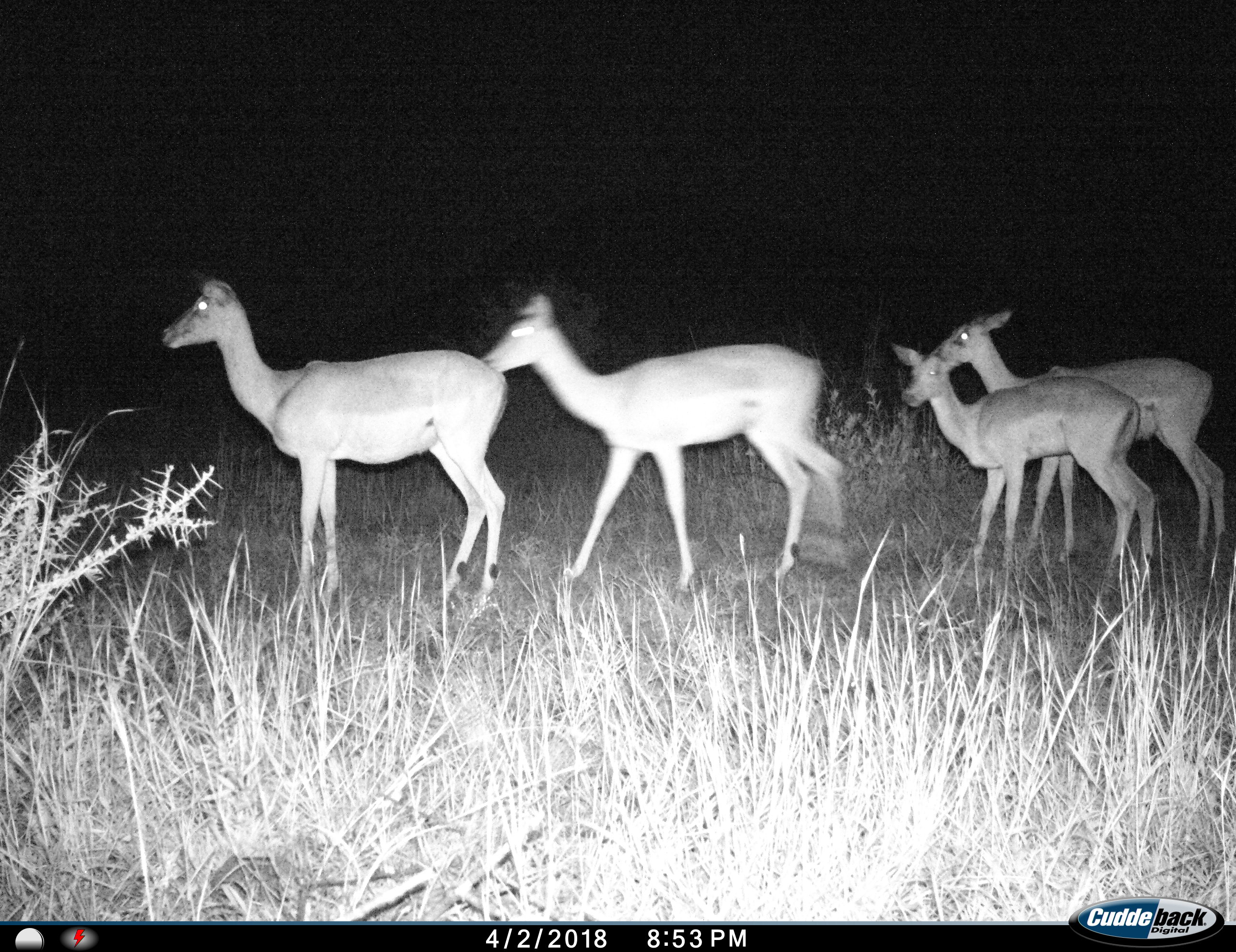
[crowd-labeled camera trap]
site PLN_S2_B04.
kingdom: Animalia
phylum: Chordata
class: Mammalia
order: Artiodactyla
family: Bovidae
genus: Aepyceros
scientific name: Aepyceros melampus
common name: impala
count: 4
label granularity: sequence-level